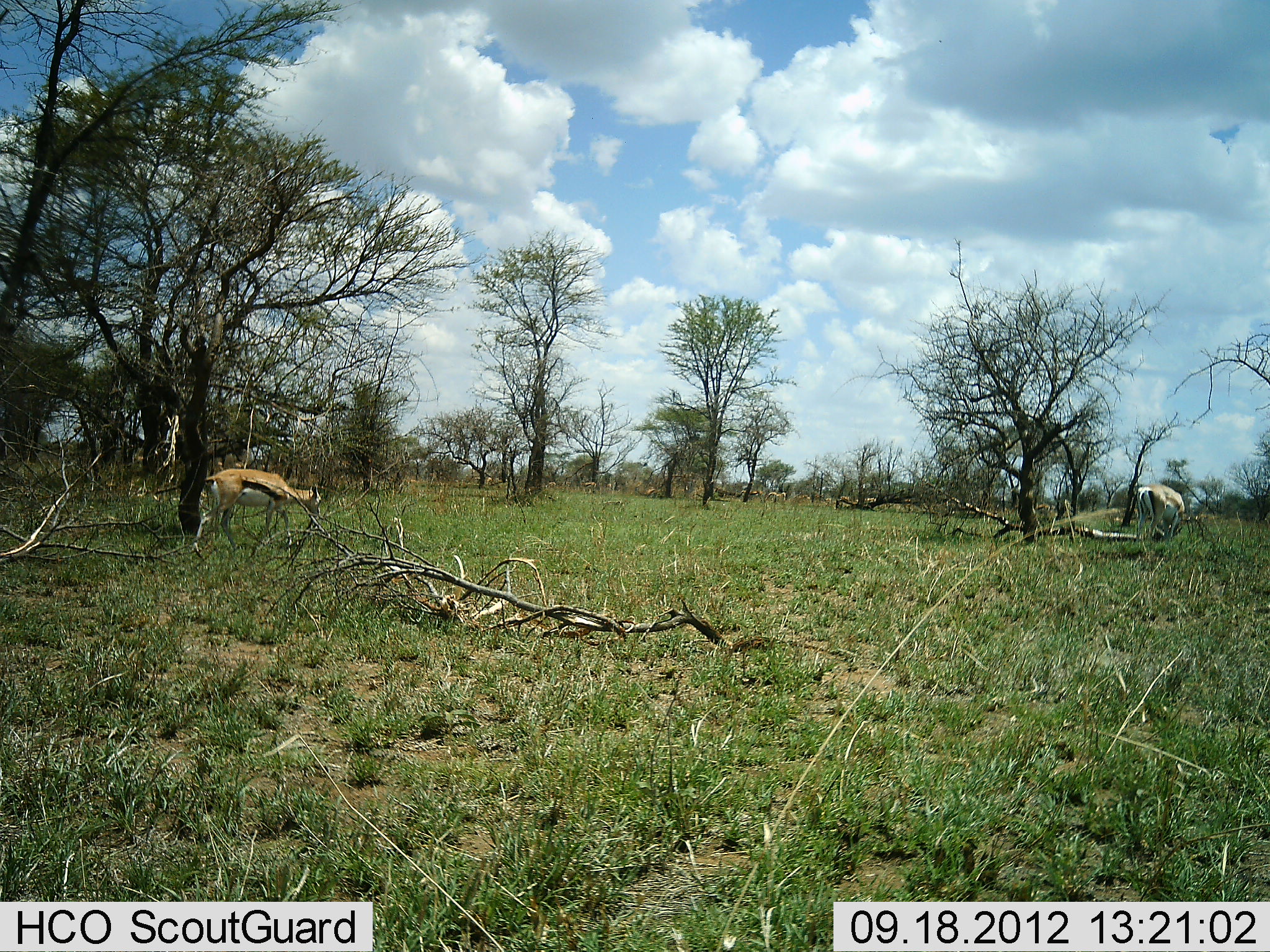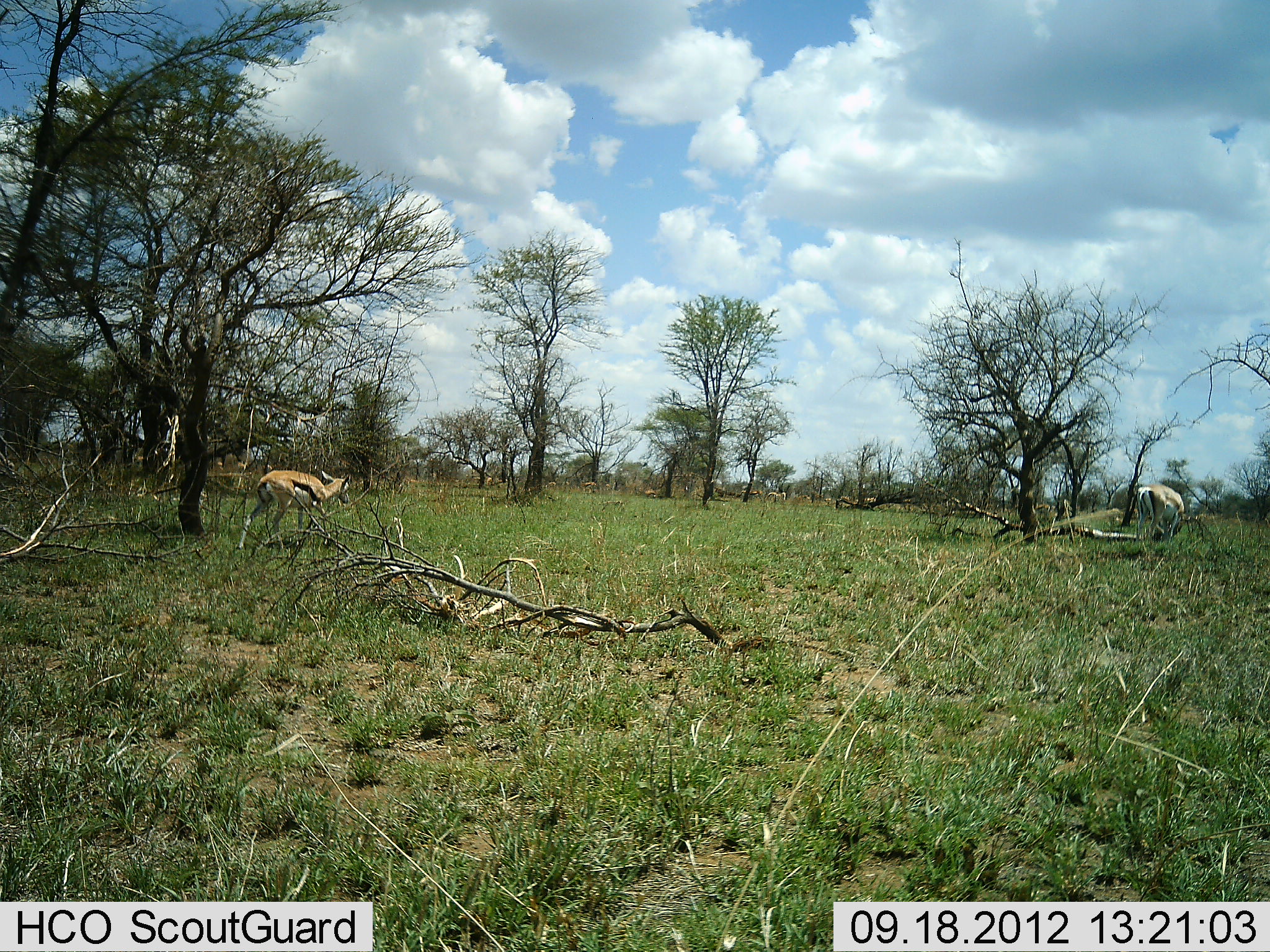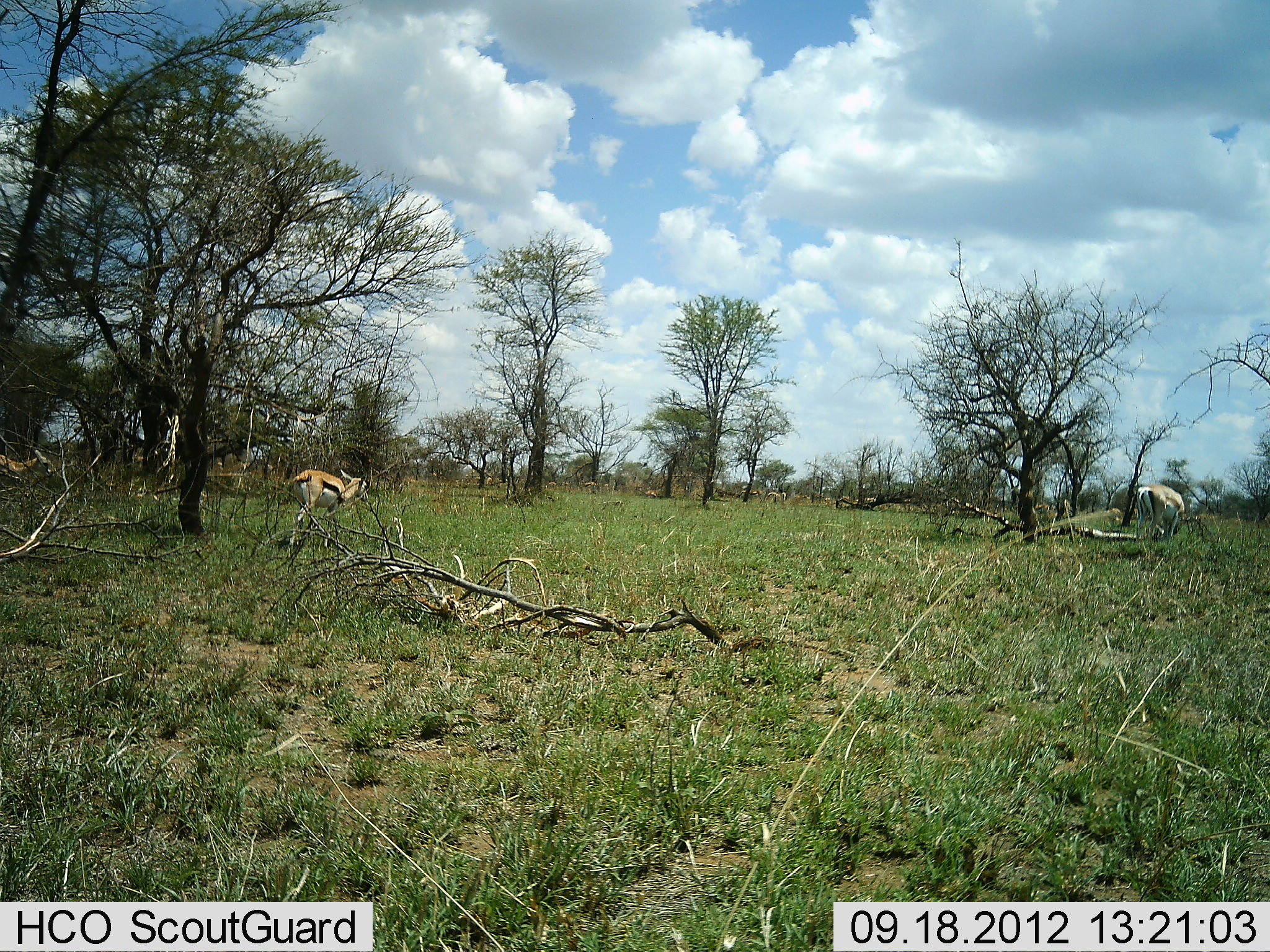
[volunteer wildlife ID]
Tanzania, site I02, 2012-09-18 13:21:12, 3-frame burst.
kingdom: Animalia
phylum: Chordata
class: Mammalia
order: Artiodactyla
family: Bovidae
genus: Eudorcas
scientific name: Eudorcas thomsonii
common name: thomson's gazelle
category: gazellethomsons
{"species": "gazellethomsons (thomson's gazelle) (Eudorcas thomsonii)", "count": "3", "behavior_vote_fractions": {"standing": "30%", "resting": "0%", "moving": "80%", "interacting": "0%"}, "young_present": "0%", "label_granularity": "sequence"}